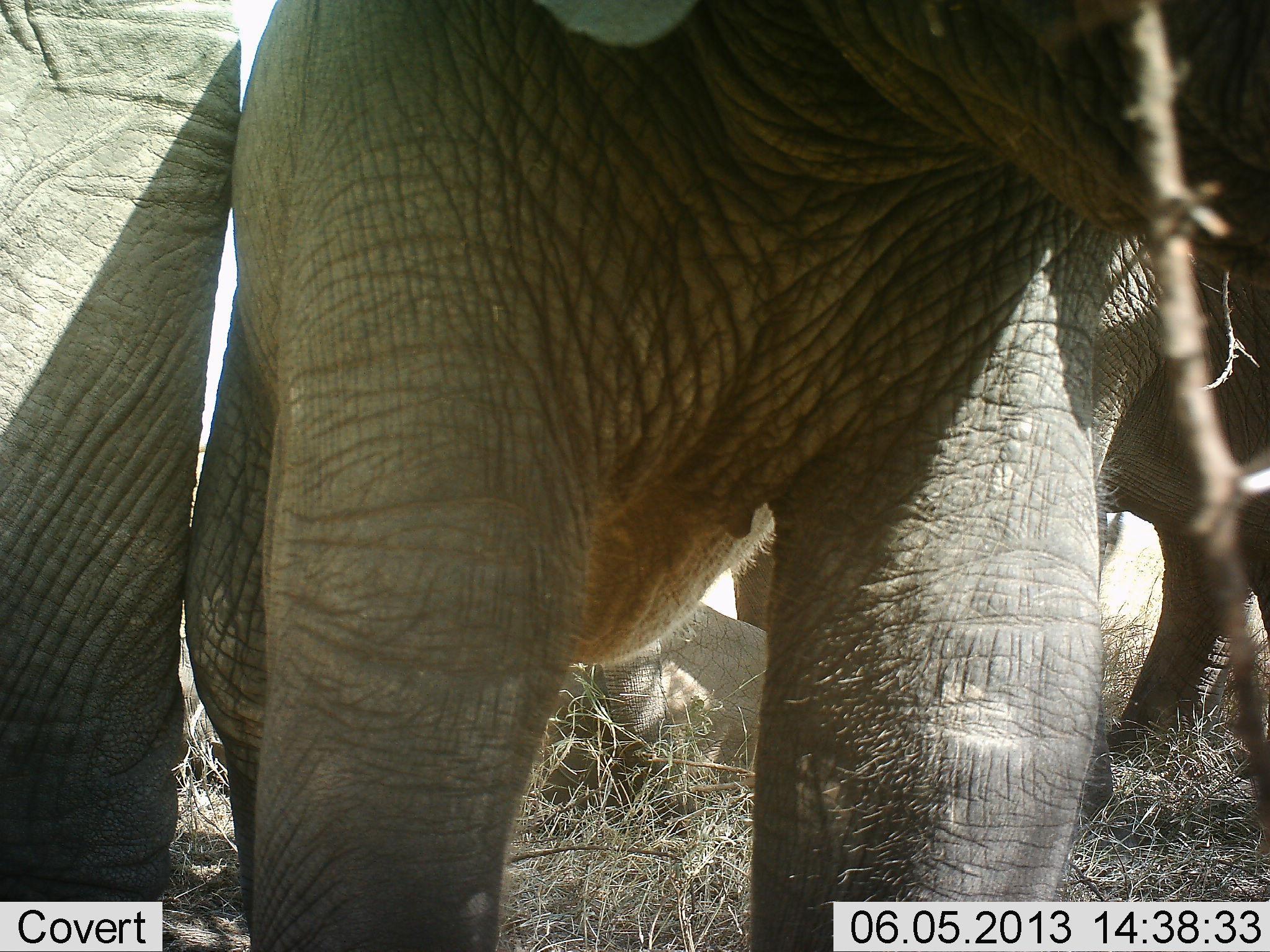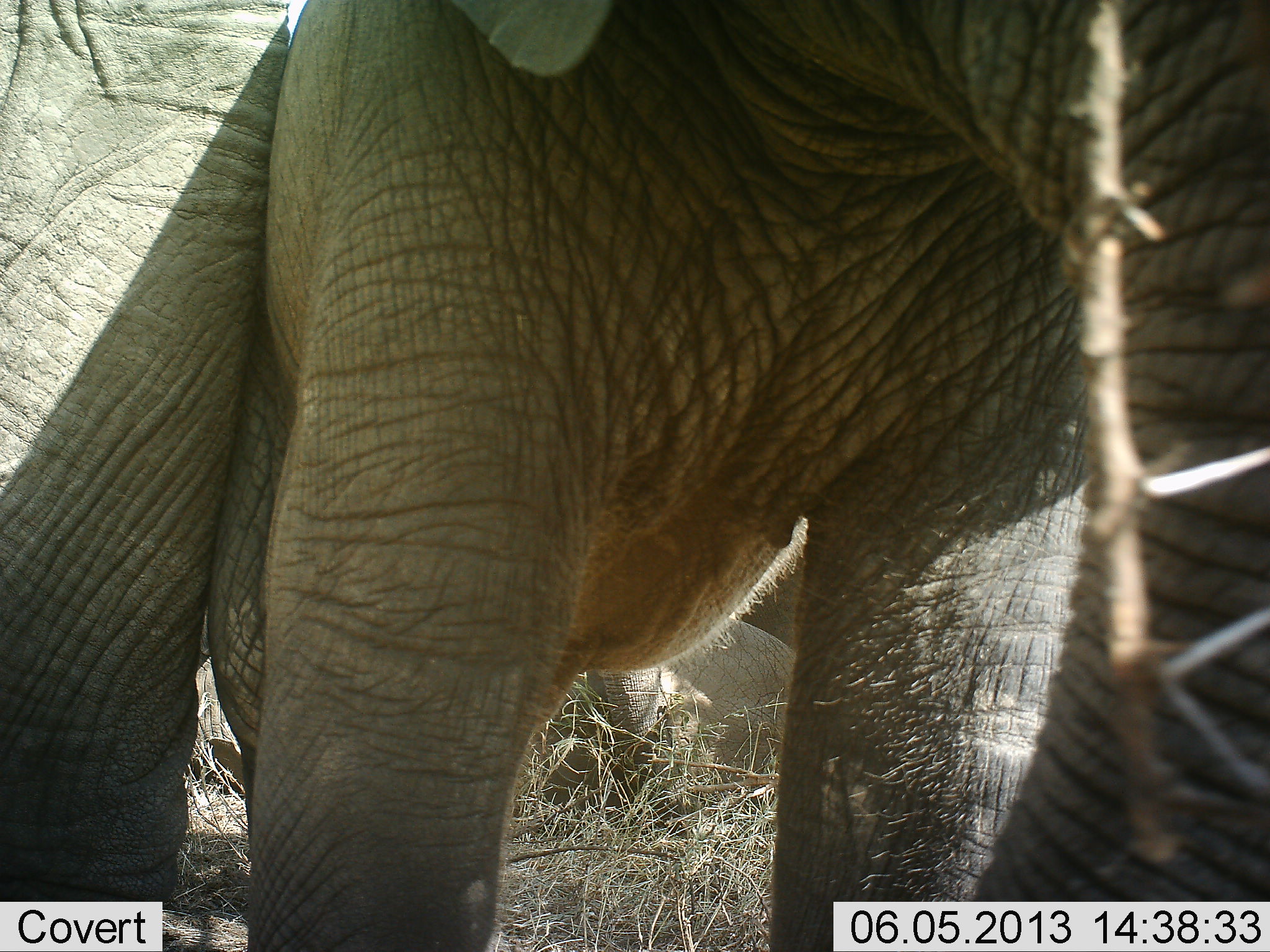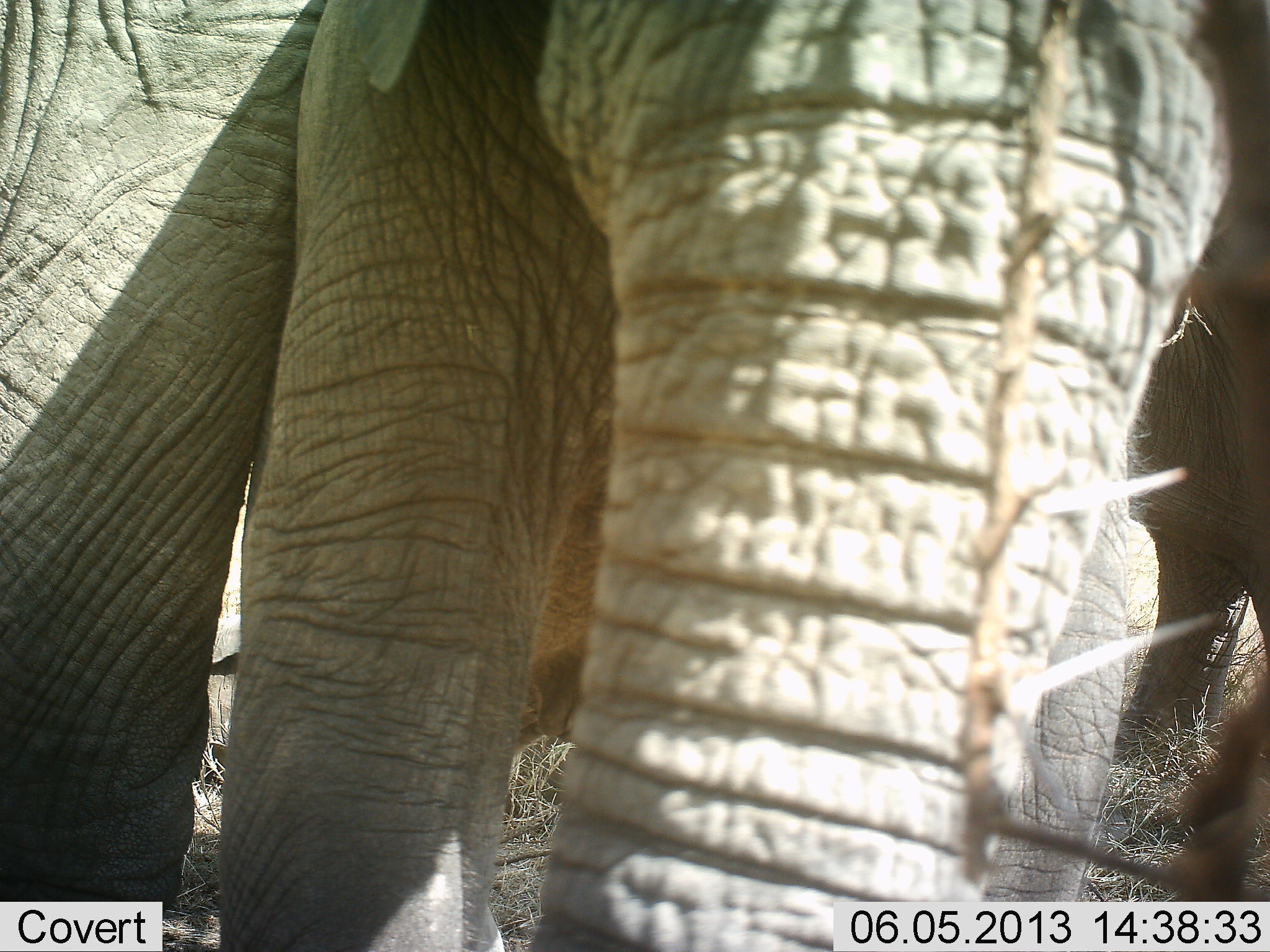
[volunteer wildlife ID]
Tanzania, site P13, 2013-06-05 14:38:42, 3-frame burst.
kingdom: Animalia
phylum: Chordata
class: Mammalia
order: Proboscidea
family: Elephantidae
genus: Loxodonta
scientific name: Loxodonta africana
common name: african bush elephant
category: elephant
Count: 3.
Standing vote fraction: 86%.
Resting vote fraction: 31%.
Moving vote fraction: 22%.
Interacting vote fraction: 14%.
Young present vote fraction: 17%.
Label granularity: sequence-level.